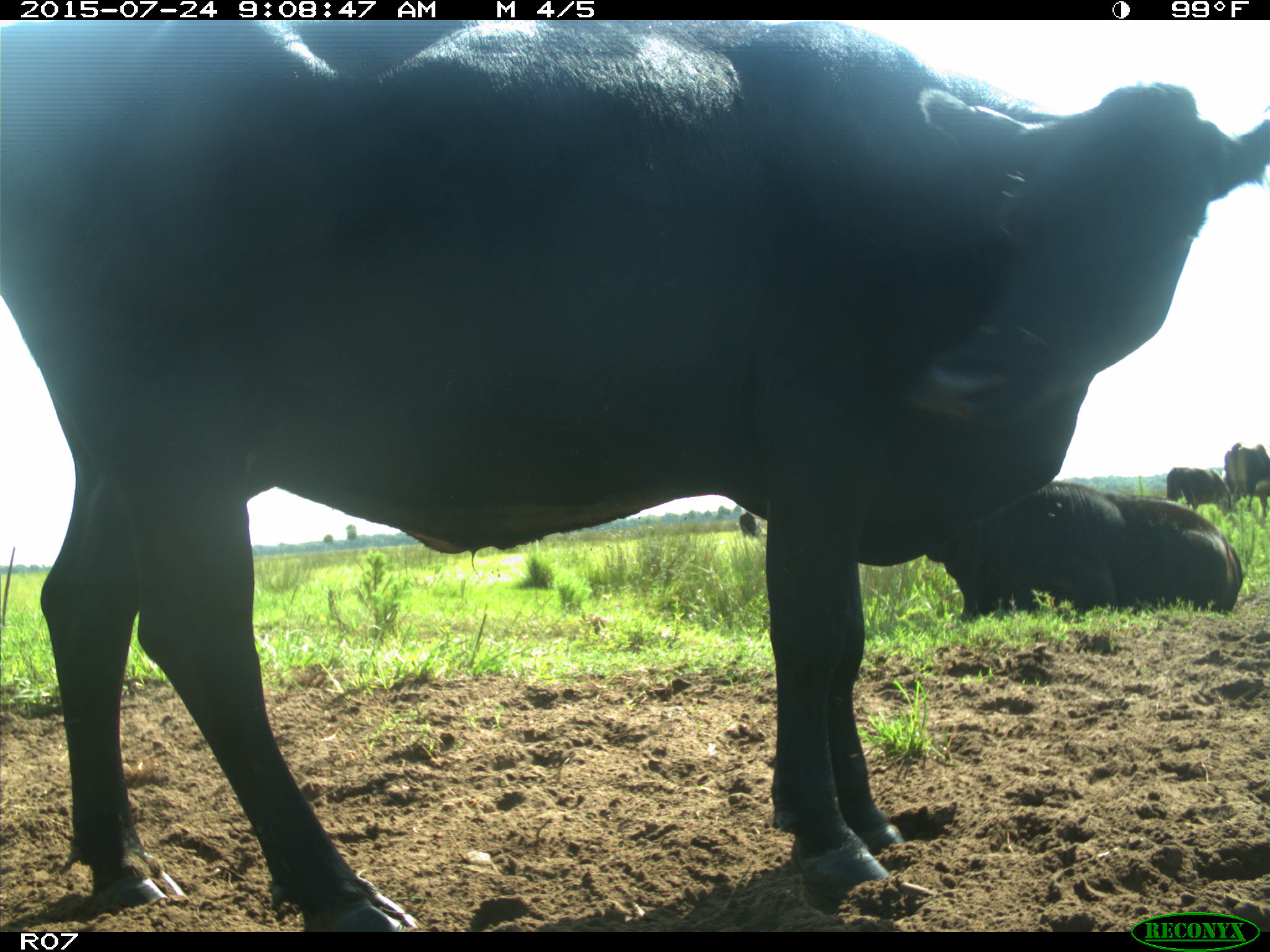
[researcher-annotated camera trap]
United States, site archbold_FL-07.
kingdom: Animalia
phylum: Chordata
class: Mammalia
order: Artiodactyla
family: Bovidae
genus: Bos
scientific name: Bos taurus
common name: domestic cow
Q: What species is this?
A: Bos taurus (domestic cow).